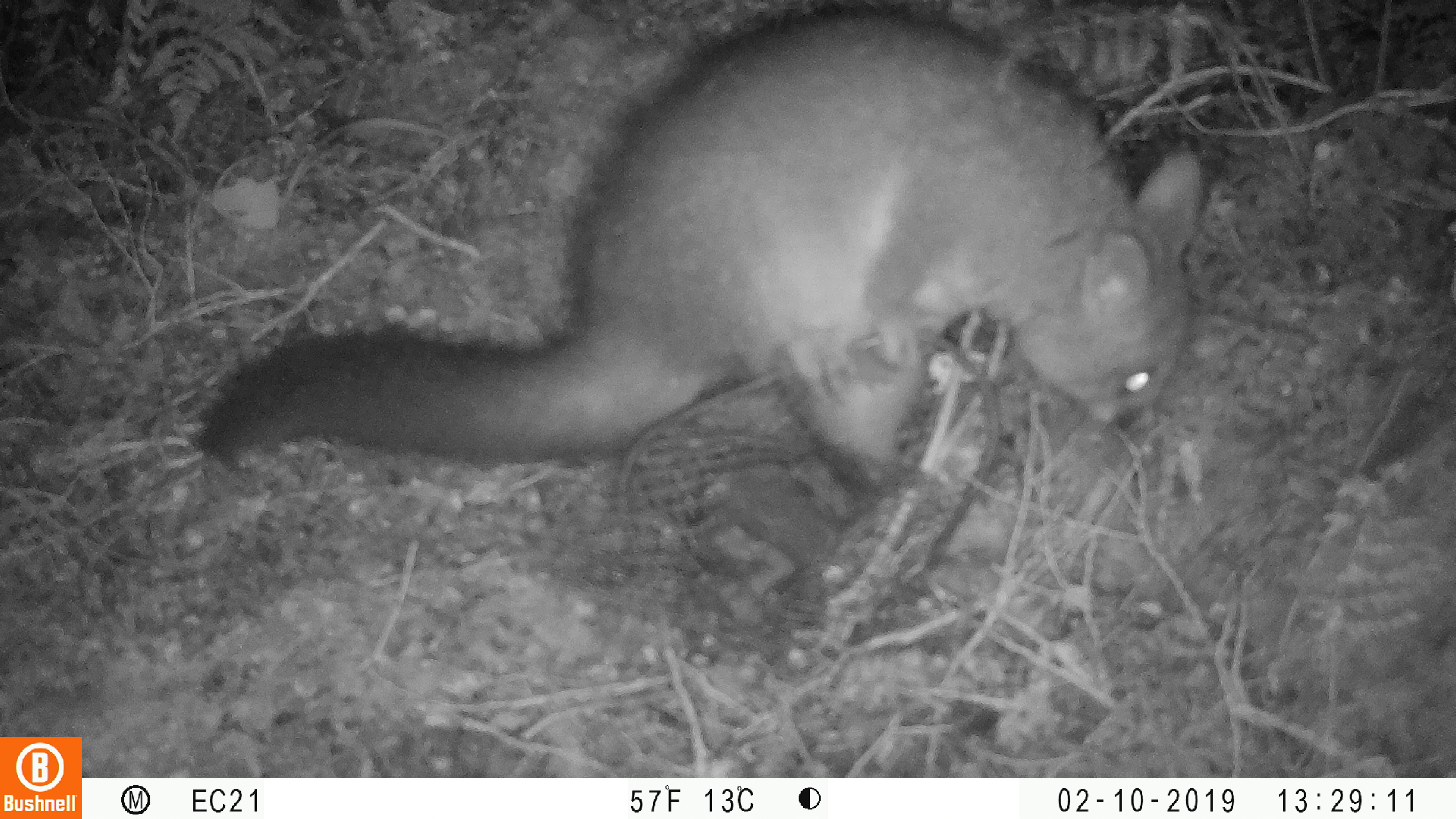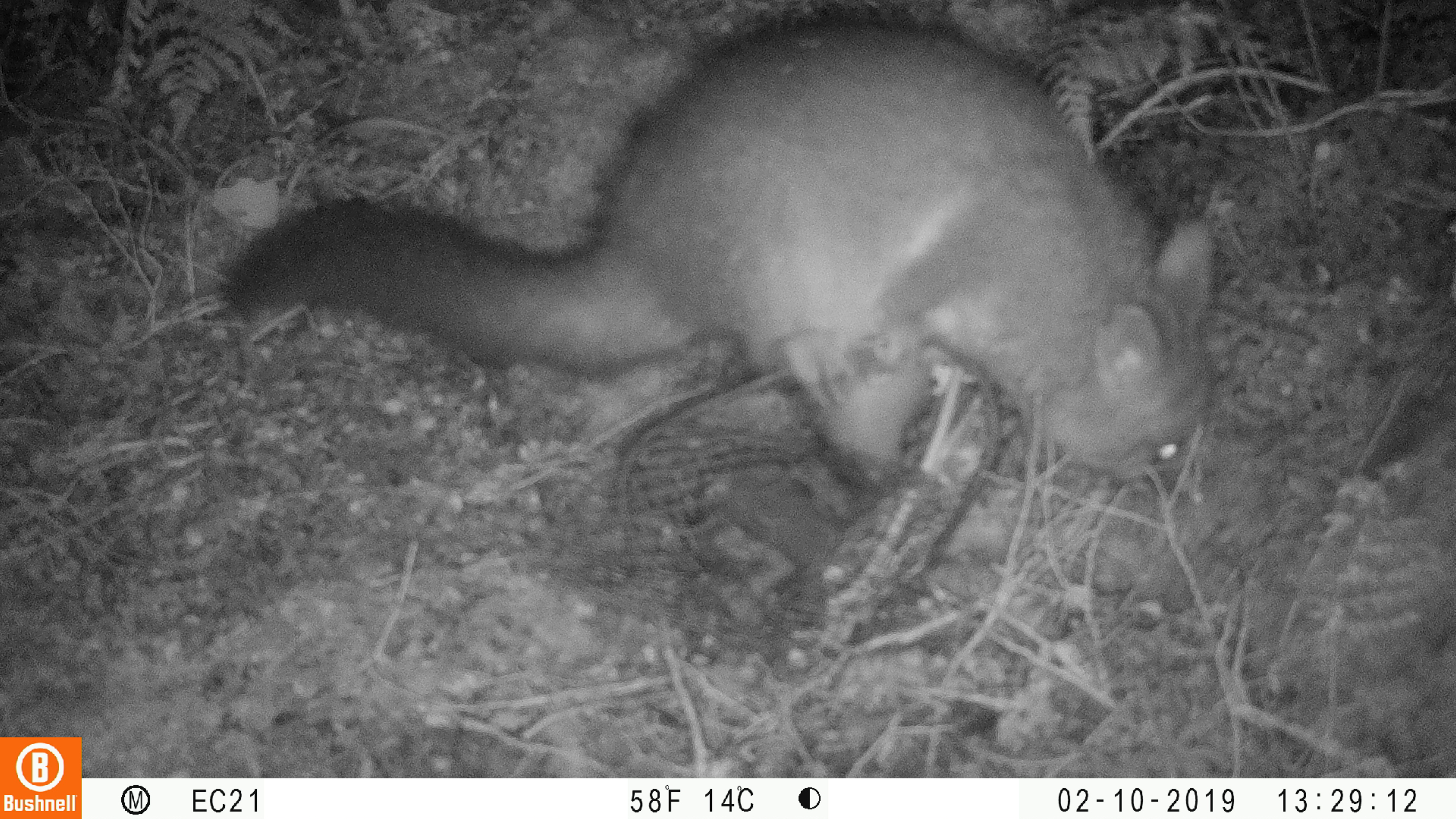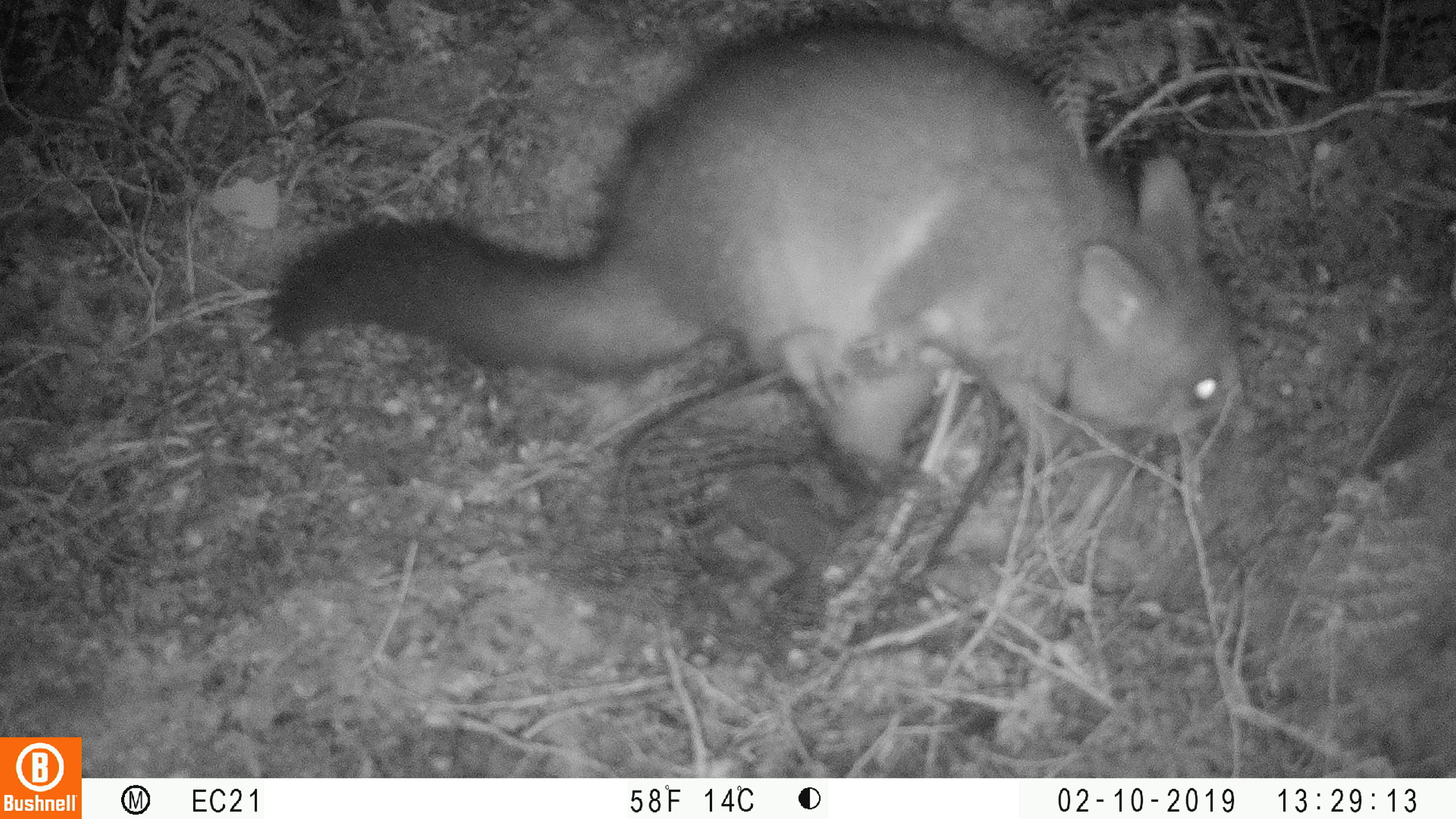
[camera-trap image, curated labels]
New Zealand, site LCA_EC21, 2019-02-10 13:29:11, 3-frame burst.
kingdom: Animalia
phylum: Chordata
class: Mammalia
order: Diprotodontia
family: Phalangeridae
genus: Trichosurus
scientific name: Trichosurus vulpecula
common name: common brushtail possum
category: possum